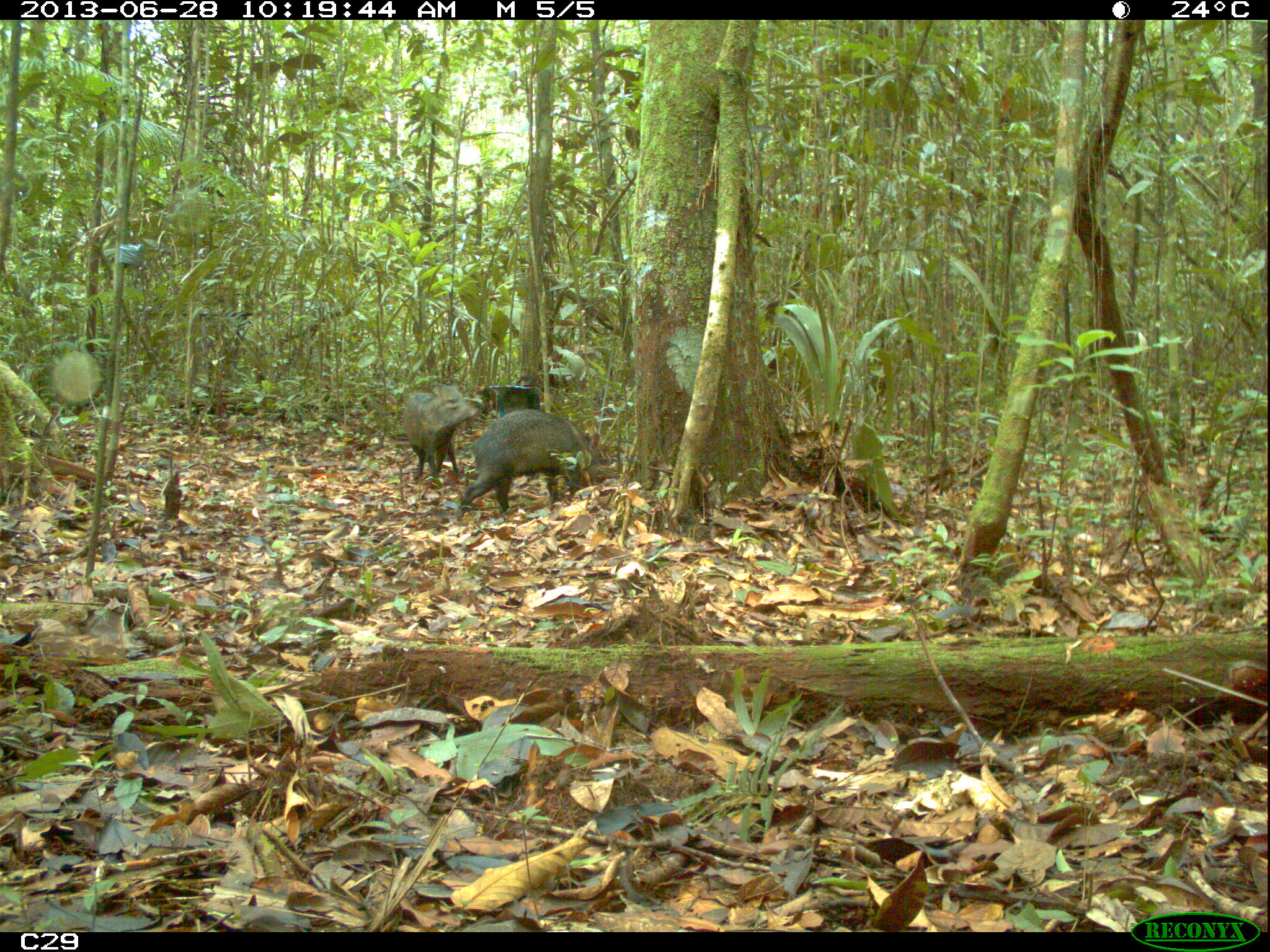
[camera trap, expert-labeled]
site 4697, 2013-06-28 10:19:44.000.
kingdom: Animalia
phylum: Chordata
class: Mammalia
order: Artiodactyla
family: Tayassuidae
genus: Pecari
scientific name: Pecari tajacu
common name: collared peccary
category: tayassu tajacu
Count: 7.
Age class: adult.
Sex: male.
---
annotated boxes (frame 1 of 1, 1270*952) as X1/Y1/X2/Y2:
tayassu tajacu: 457/410/598/516; 403/380/478/483